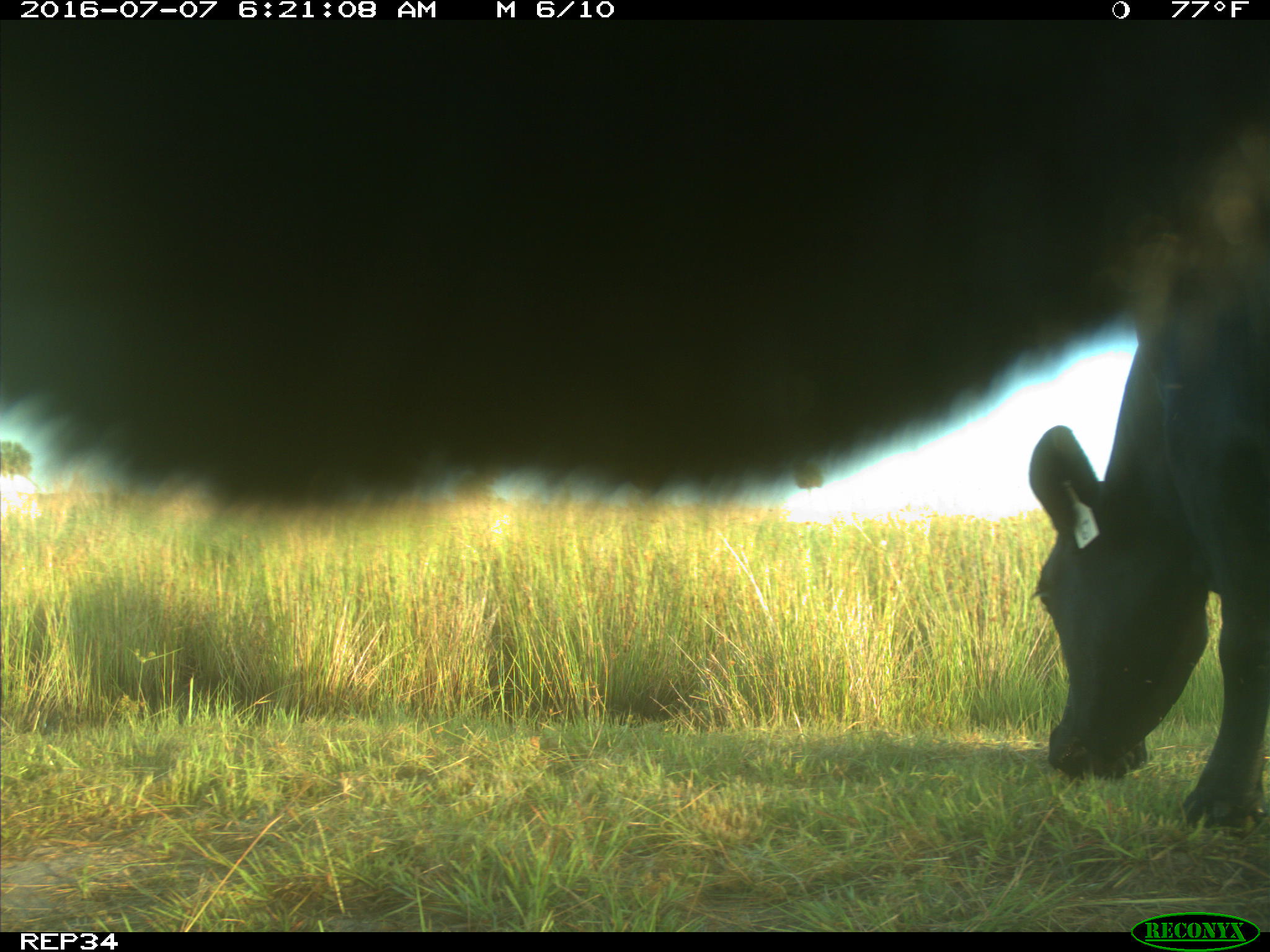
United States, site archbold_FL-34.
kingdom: Animalia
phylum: Chordata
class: Mammalia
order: Artiodactyla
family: Bovidae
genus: Bos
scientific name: Bos taurus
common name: domestic cow